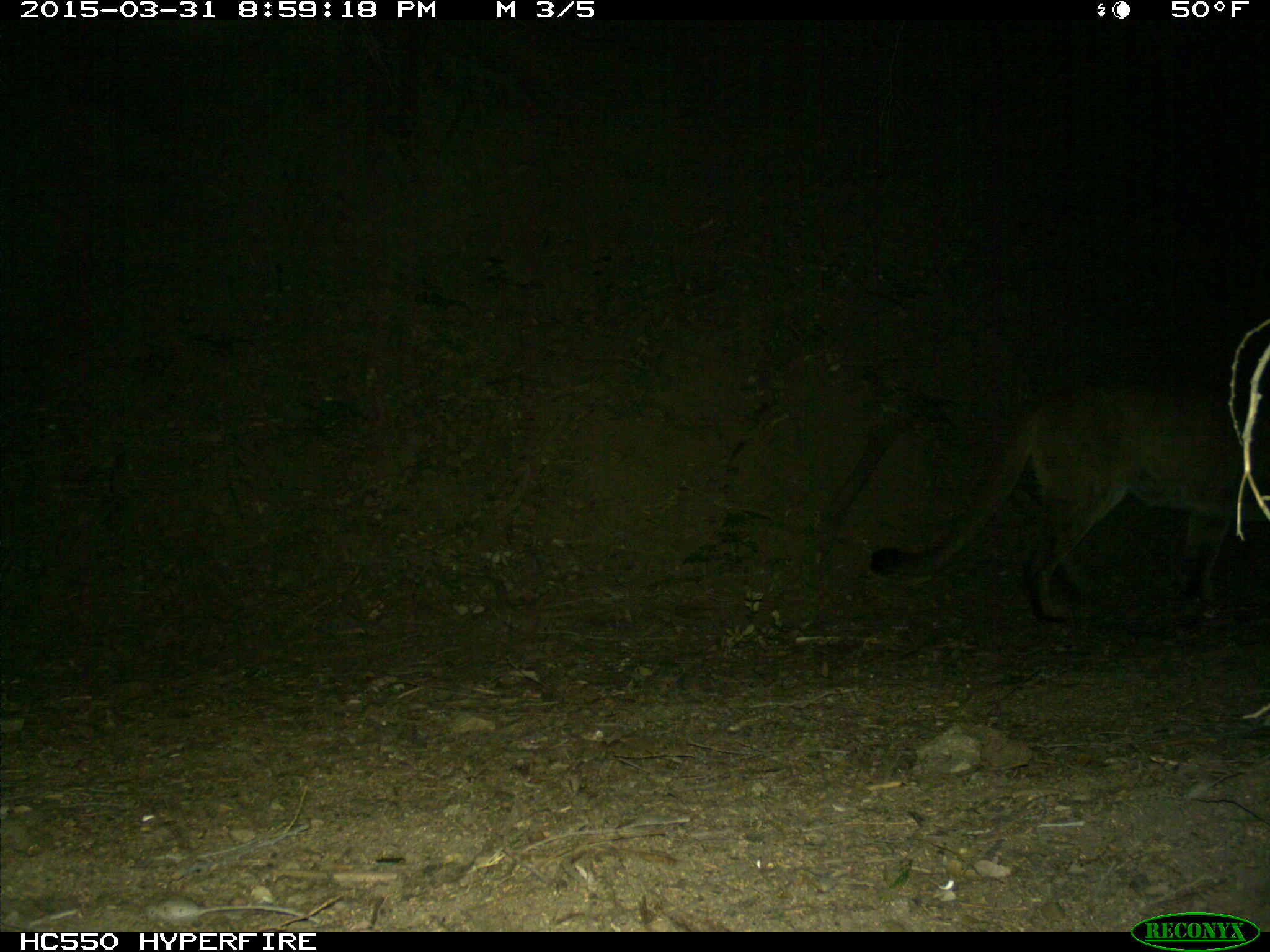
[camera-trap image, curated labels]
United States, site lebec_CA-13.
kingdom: Animalia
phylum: Chordata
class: Mammalia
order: Carnivora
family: Felidae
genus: Puma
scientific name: Puma concolor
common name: mountain lion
Puma concolor (mountain lion).